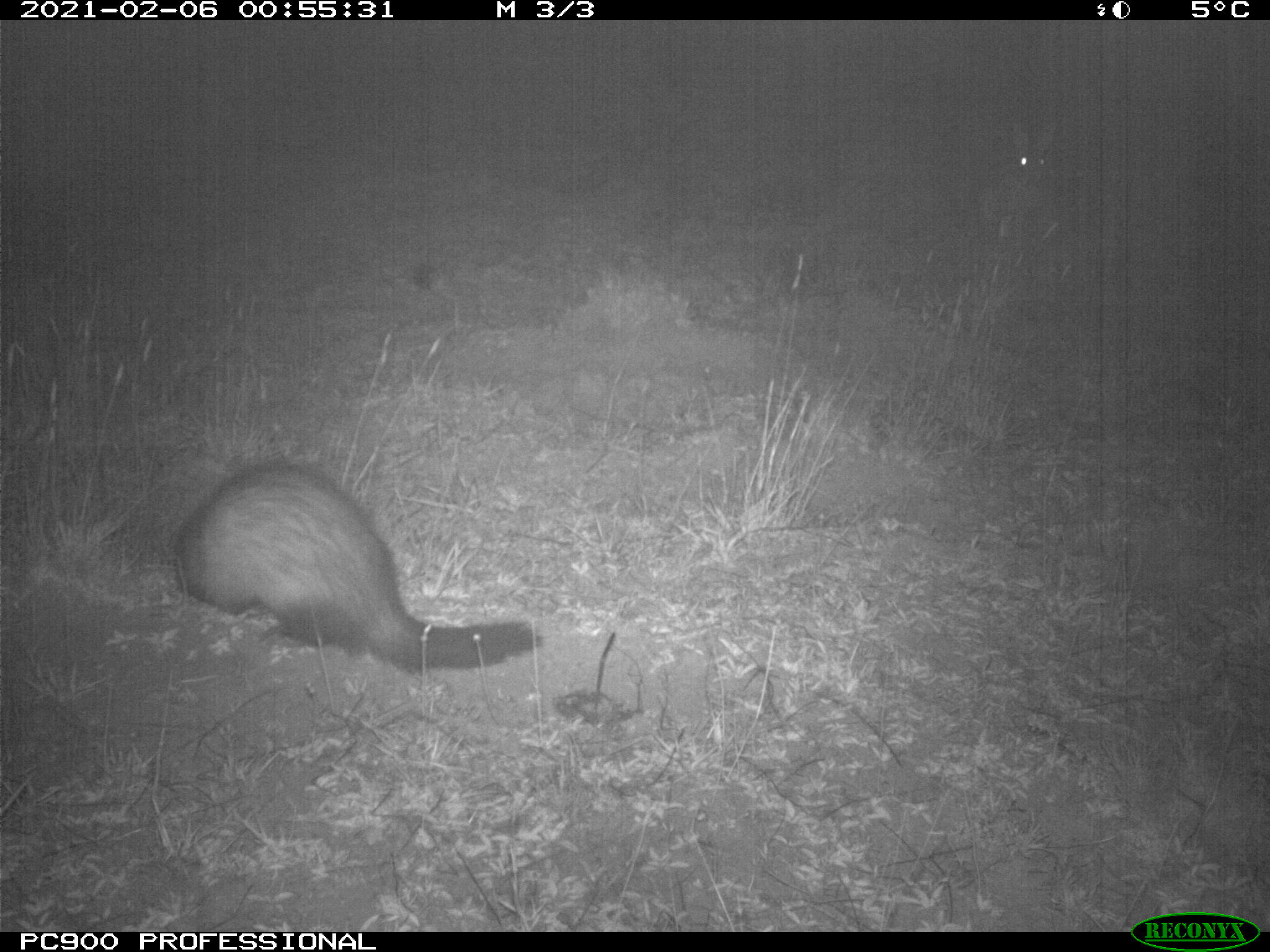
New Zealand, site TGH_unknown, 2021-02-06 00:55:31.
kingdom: Animalia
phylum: Chordata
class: Mammalia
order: Carnivora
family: Mustelidae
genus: Mustela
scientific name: Mustela furo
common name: ferret